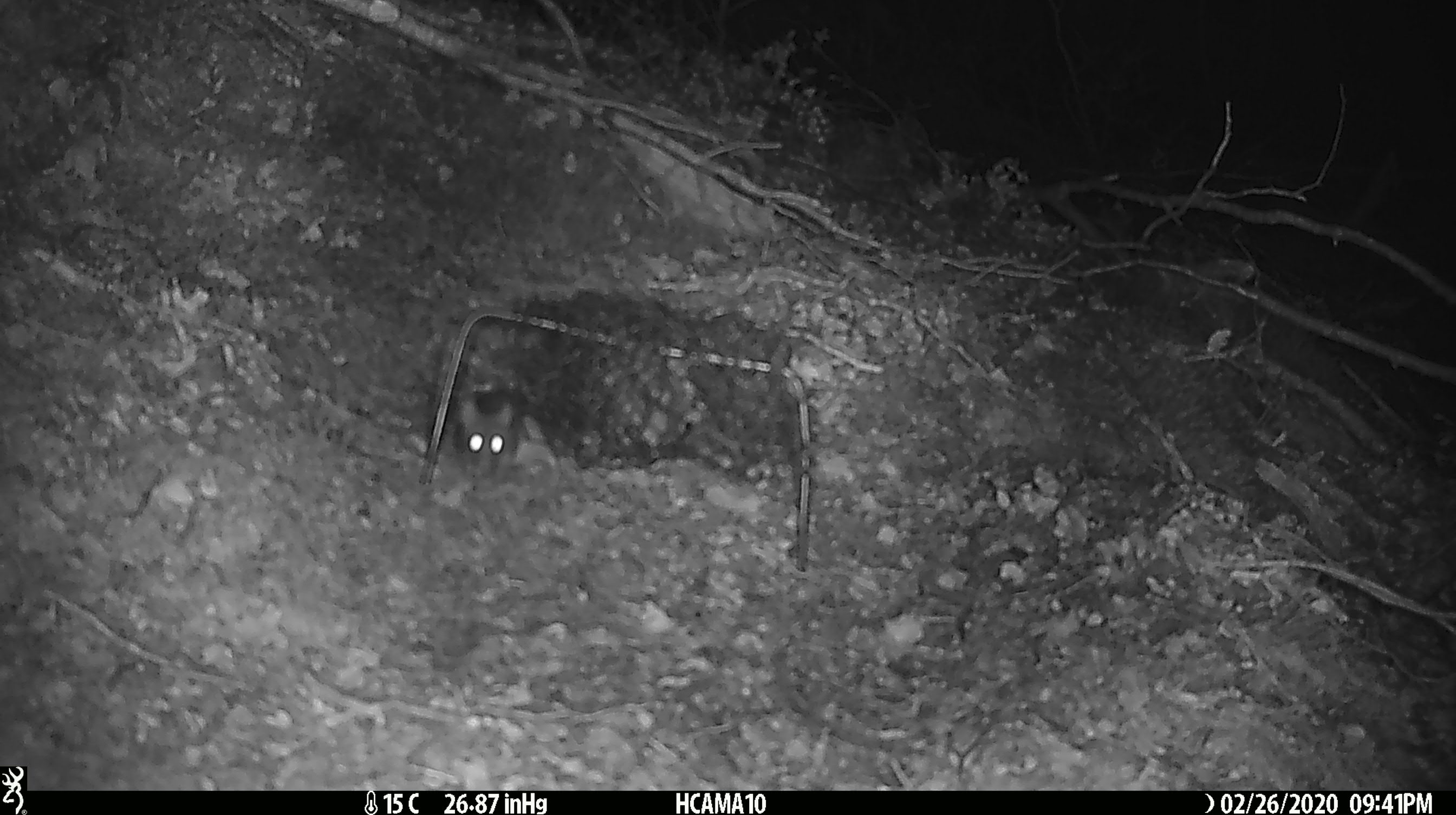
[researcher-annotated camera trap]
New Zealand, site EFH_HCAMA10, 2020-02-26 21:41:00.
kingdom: Animalia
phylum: Chordata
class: Mammalia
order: Rodentia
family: Muridae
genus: Mus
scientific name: Mus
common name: mouse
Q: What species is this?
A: Mouse (Mus).